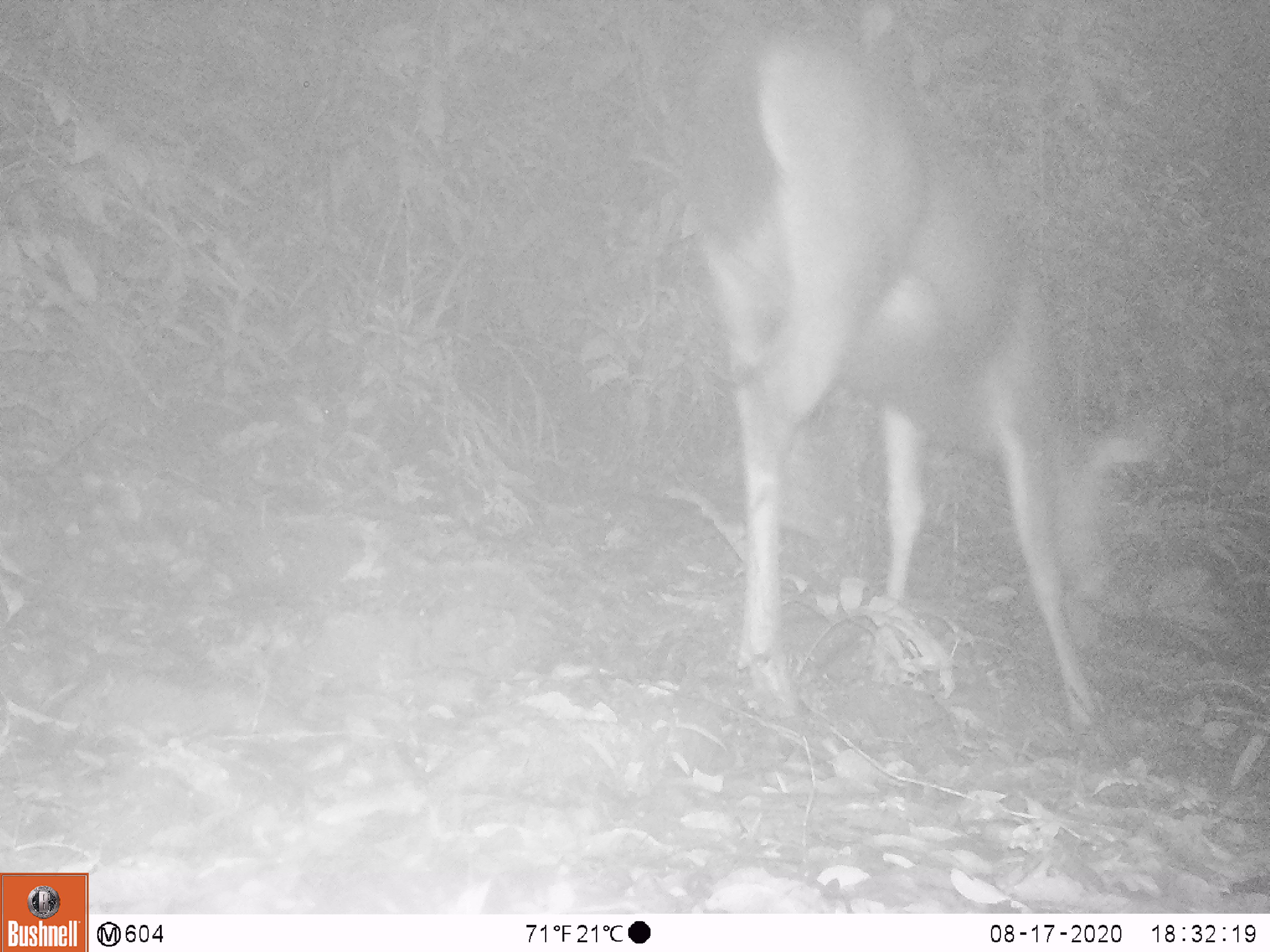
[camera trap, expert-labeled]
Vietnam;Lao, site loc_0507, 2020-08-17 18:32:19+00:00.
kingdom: Animalia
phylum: Chordata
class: Mammalia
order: Artiodactyla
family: Cervidae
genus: Rusa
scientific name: Rusa unicolor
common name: sambar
Sambar (Rusa unicolor). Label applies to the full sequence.